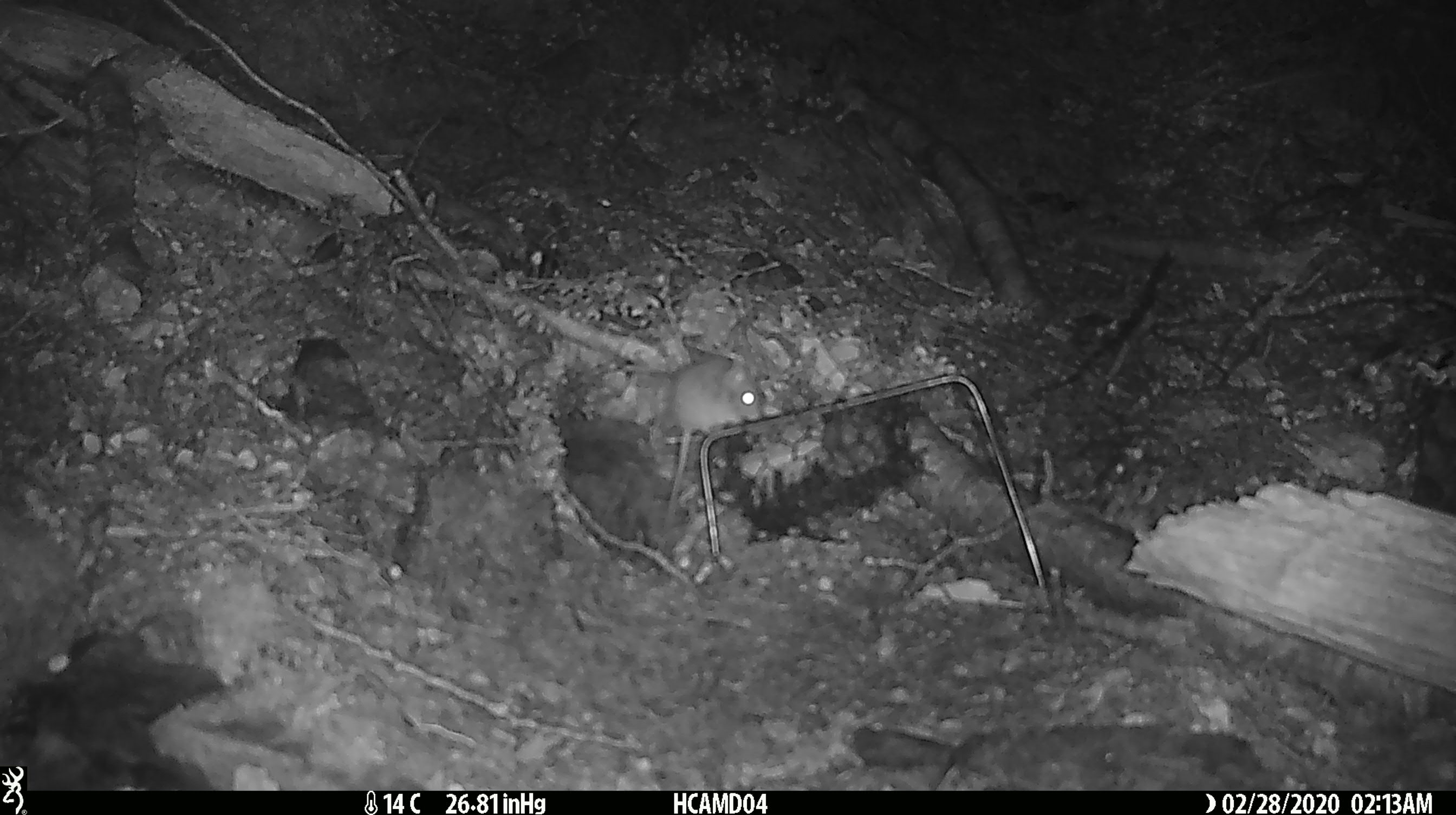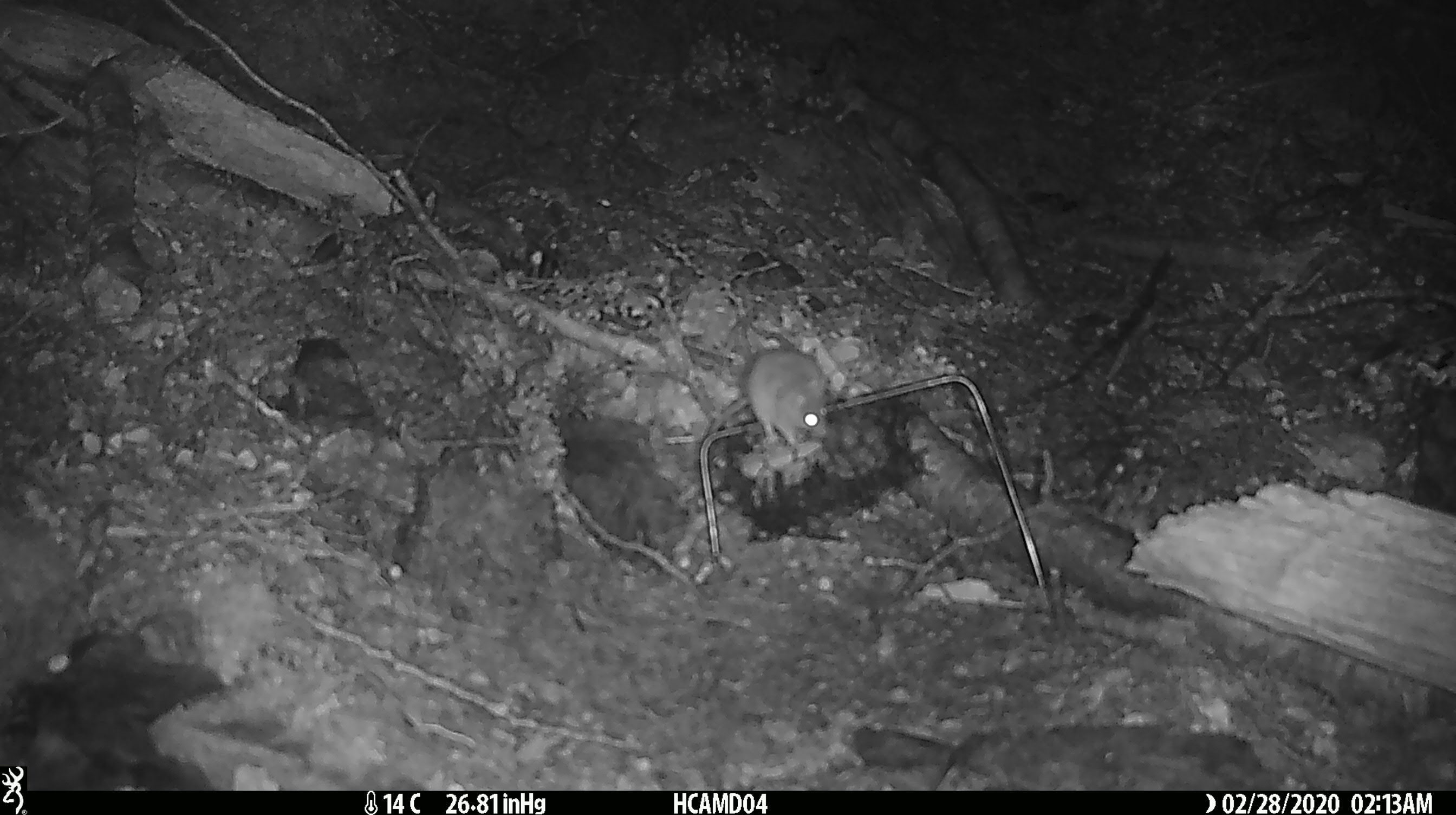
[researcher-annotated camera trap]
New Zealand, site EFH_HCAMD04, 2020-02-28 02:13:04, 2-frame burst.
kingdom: Animalia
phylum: Chordata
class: Mammalia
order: Rodentia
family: Muridae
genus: Mus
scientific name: Mus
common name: mouse